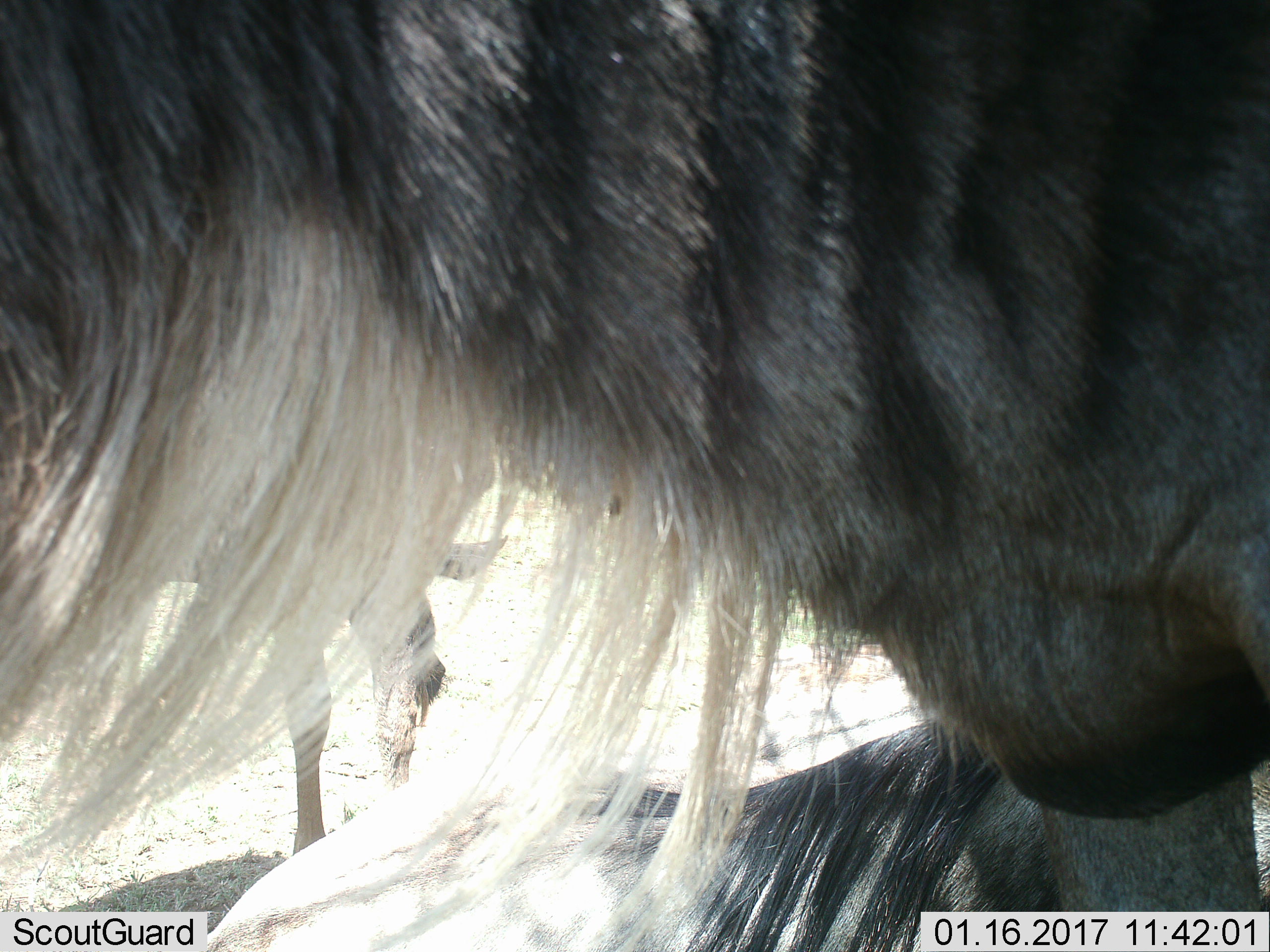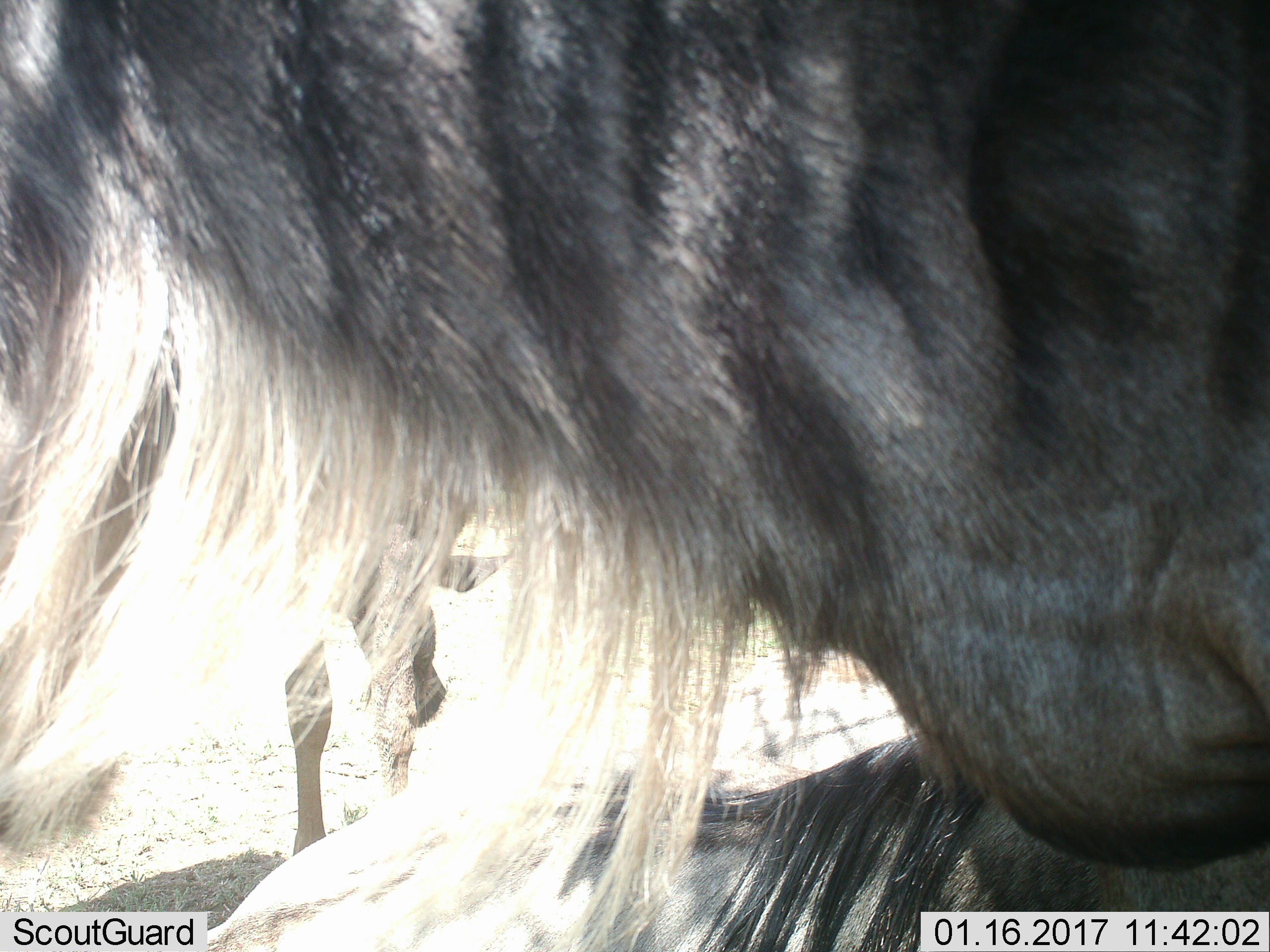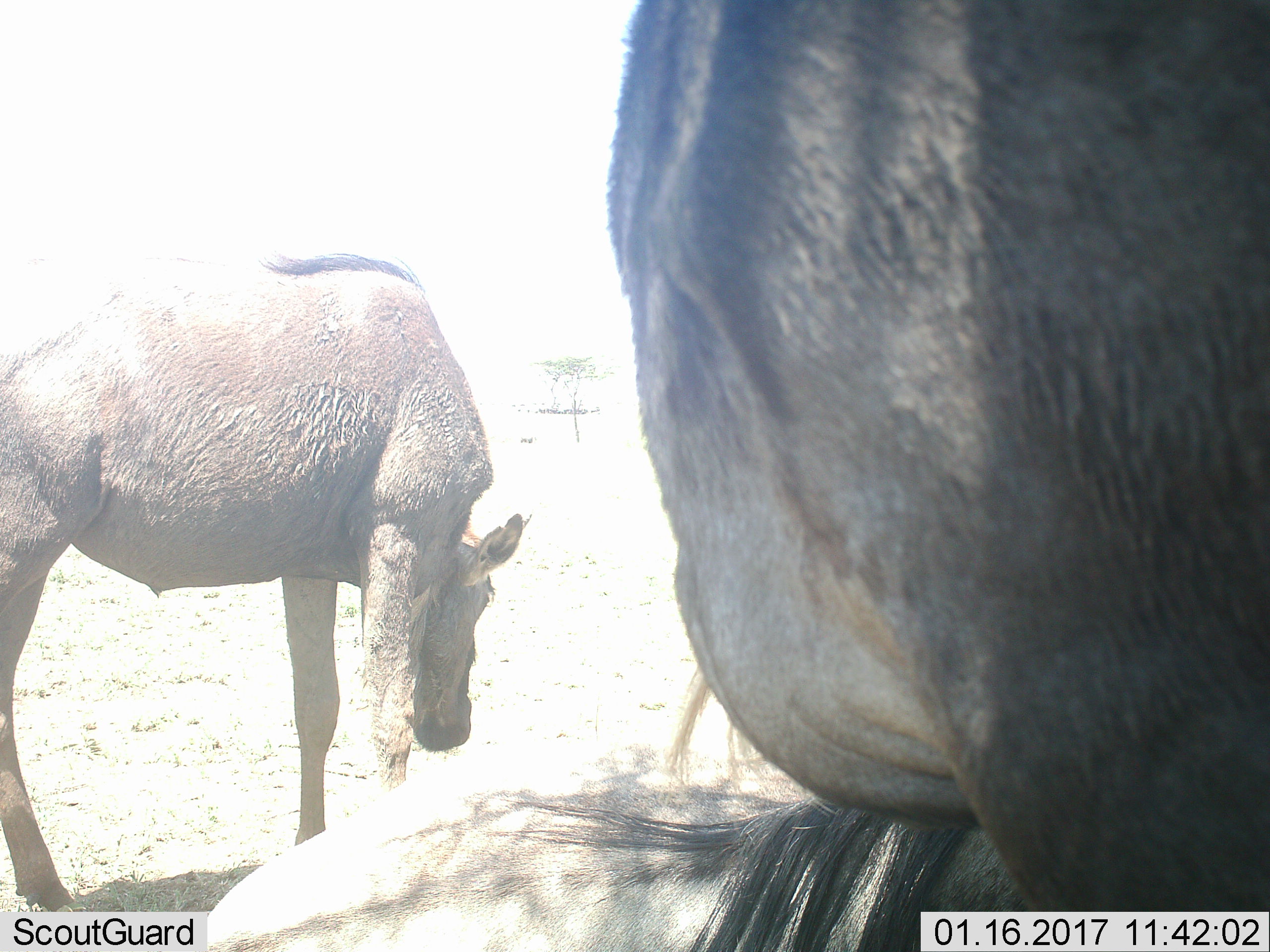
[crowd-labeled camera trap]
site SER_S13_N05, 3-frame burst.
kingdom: Animalia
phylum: Chordata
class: Mammalia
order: Artiodactyla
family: Bovidae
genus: Connochaetes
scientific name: Connochaetes taurinus taurinus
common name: blue wildebeest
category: wildebeestblue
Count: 3.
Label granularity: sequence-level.